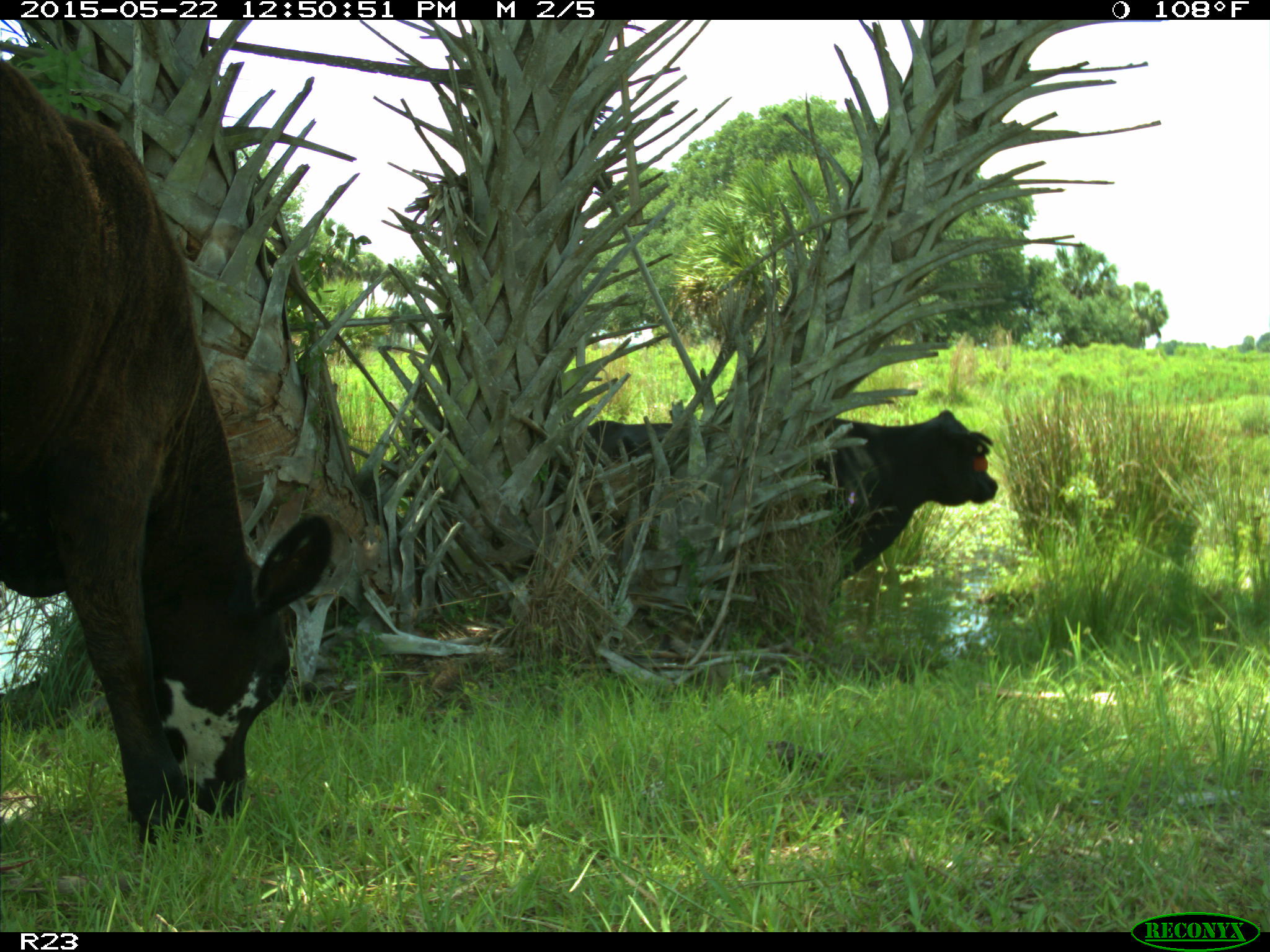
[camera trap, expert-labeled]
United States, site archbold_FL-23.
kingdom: Animalia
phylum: Chordata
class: Mammalia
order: Artiodactyla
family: Bovidae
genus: Bos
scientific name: Bos taurus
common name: domestic cow